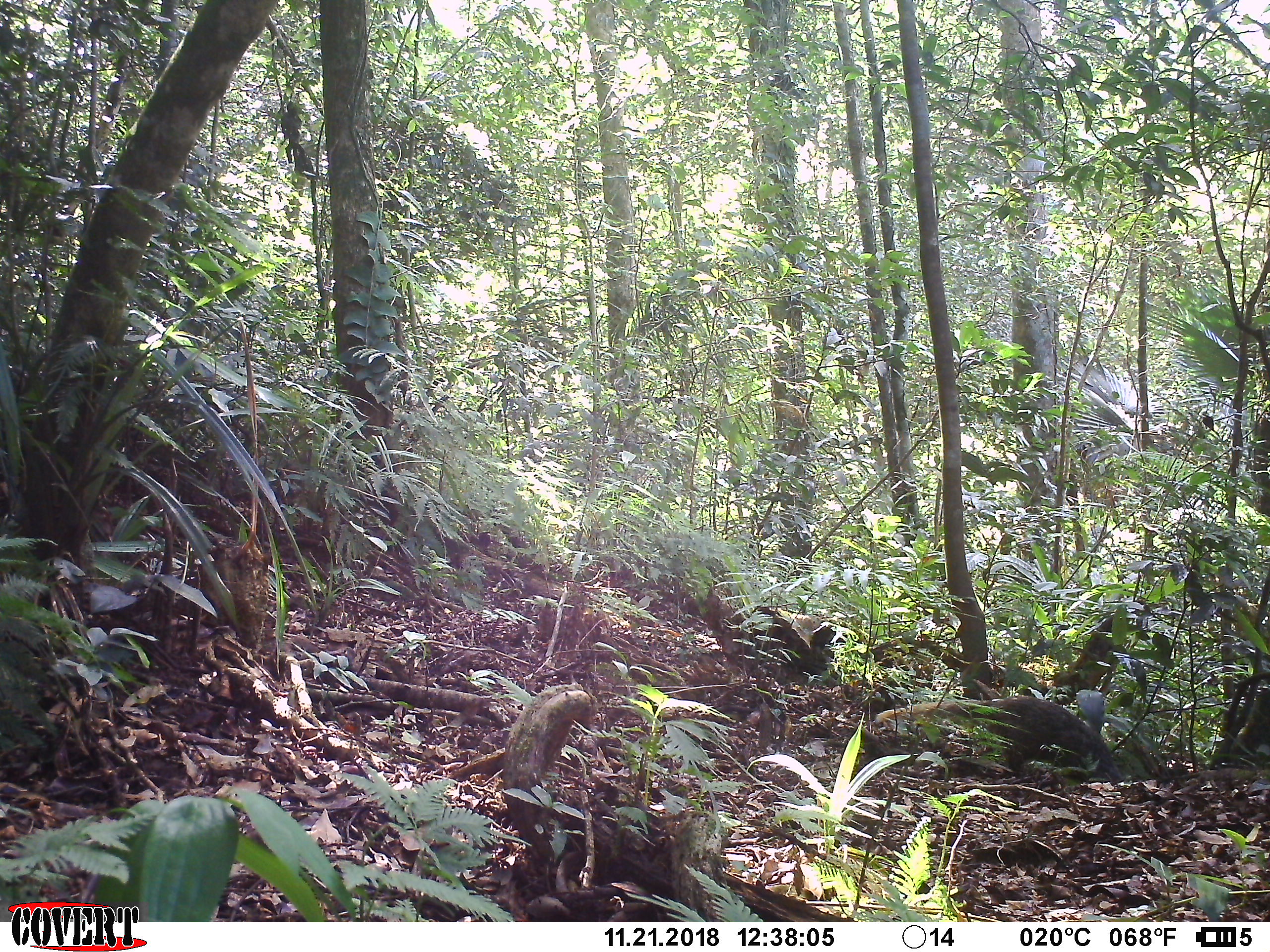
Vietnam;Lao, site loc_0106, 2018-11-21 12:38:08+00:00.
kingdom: Animalia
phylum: Chordata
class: Mammalia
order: Carnivora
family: Herpestidae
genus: Urva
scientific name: Urva urva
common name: crab-eating mongoose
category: crab eating mongoose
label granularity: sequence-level